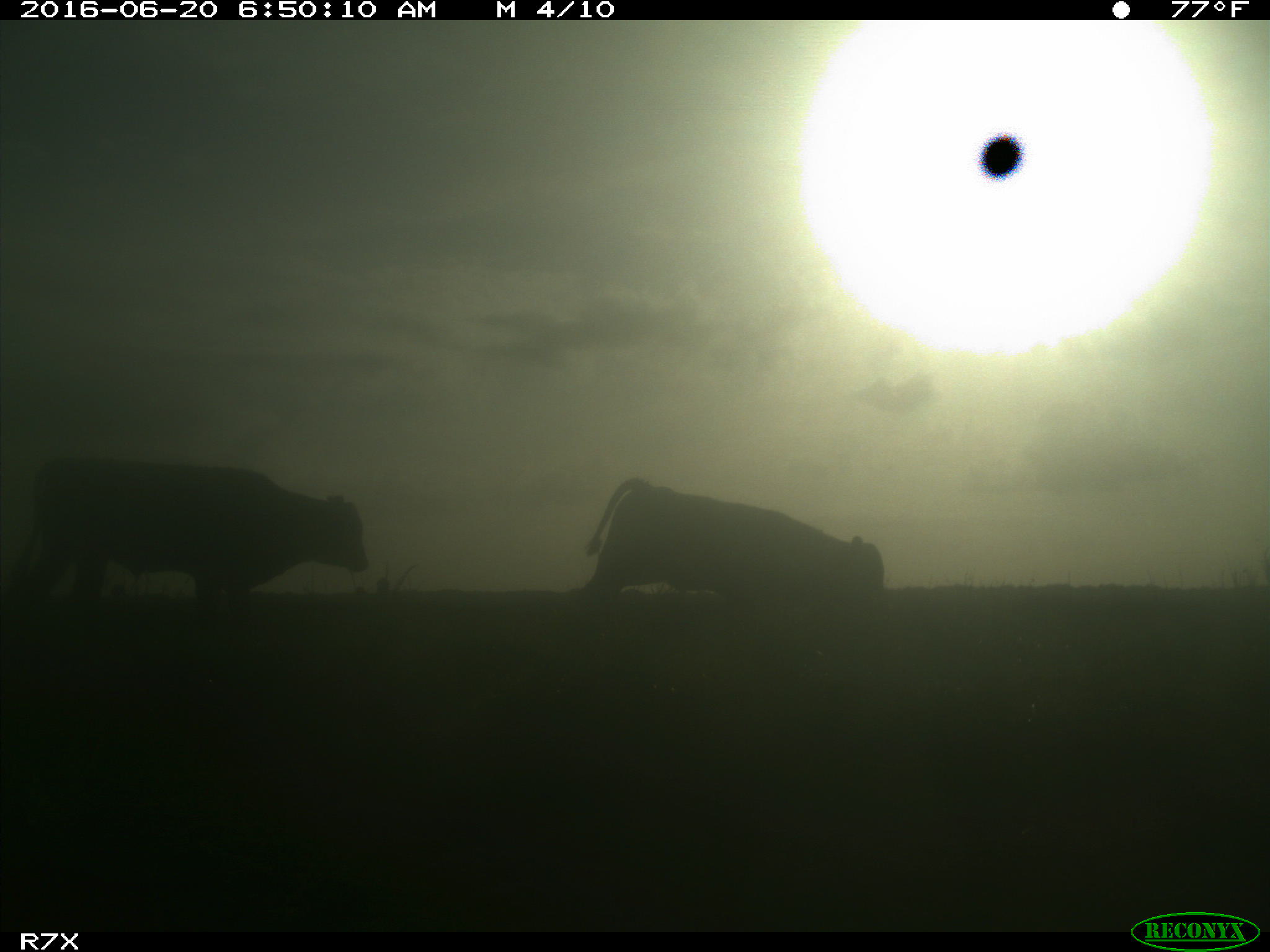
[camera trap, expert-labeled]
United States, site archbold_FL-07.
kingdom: Animalia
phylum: Chordata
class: Mammalia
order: Artiodactyla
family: Bovidae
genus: Bos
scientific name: Bos taurus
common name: domestic cow